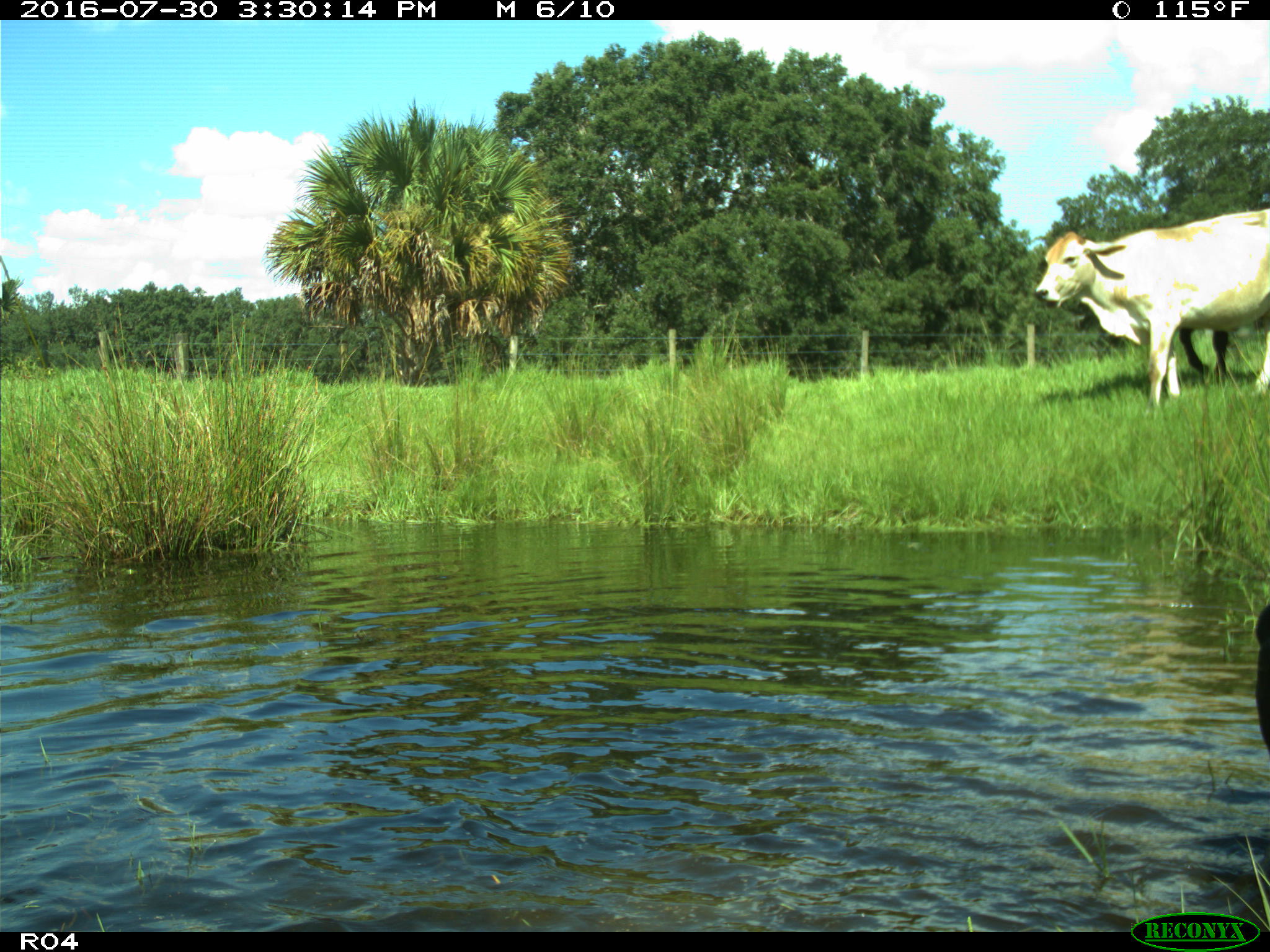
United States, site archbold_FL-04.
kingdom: Animalia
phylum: Chordata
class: Mammalia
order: Artiodactyla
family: Bovidae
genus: Bos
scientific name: Bos taurus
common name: domestic cow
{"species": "Bos taurus (domestic cow)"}